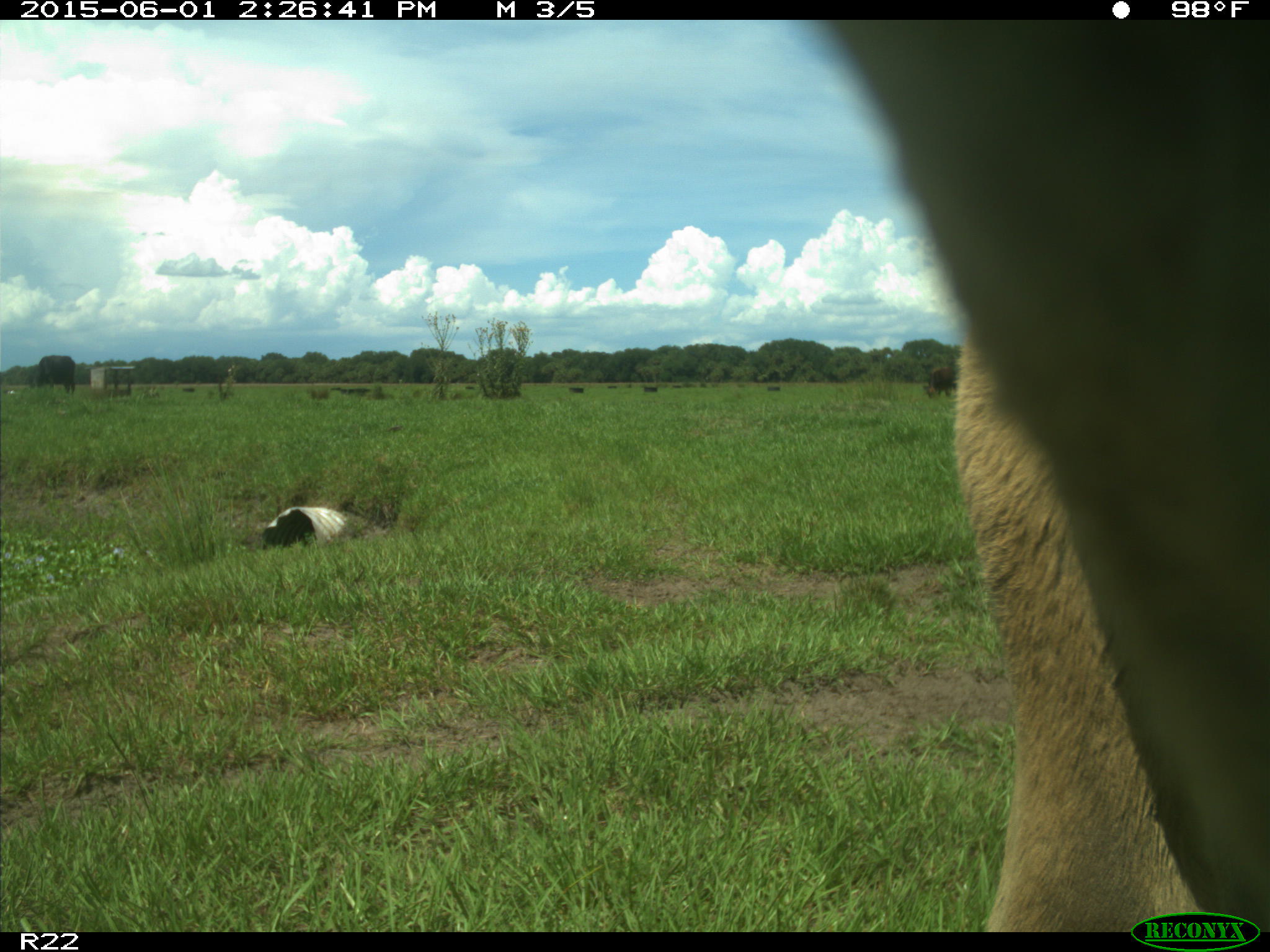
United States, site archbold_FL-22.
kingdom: Animalia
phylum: Chordata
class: Mammalia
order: Artiodactyla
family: Bovidae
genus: Bos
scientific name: Bos taurus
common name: domestic cow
Bos taurus (domestic cow).